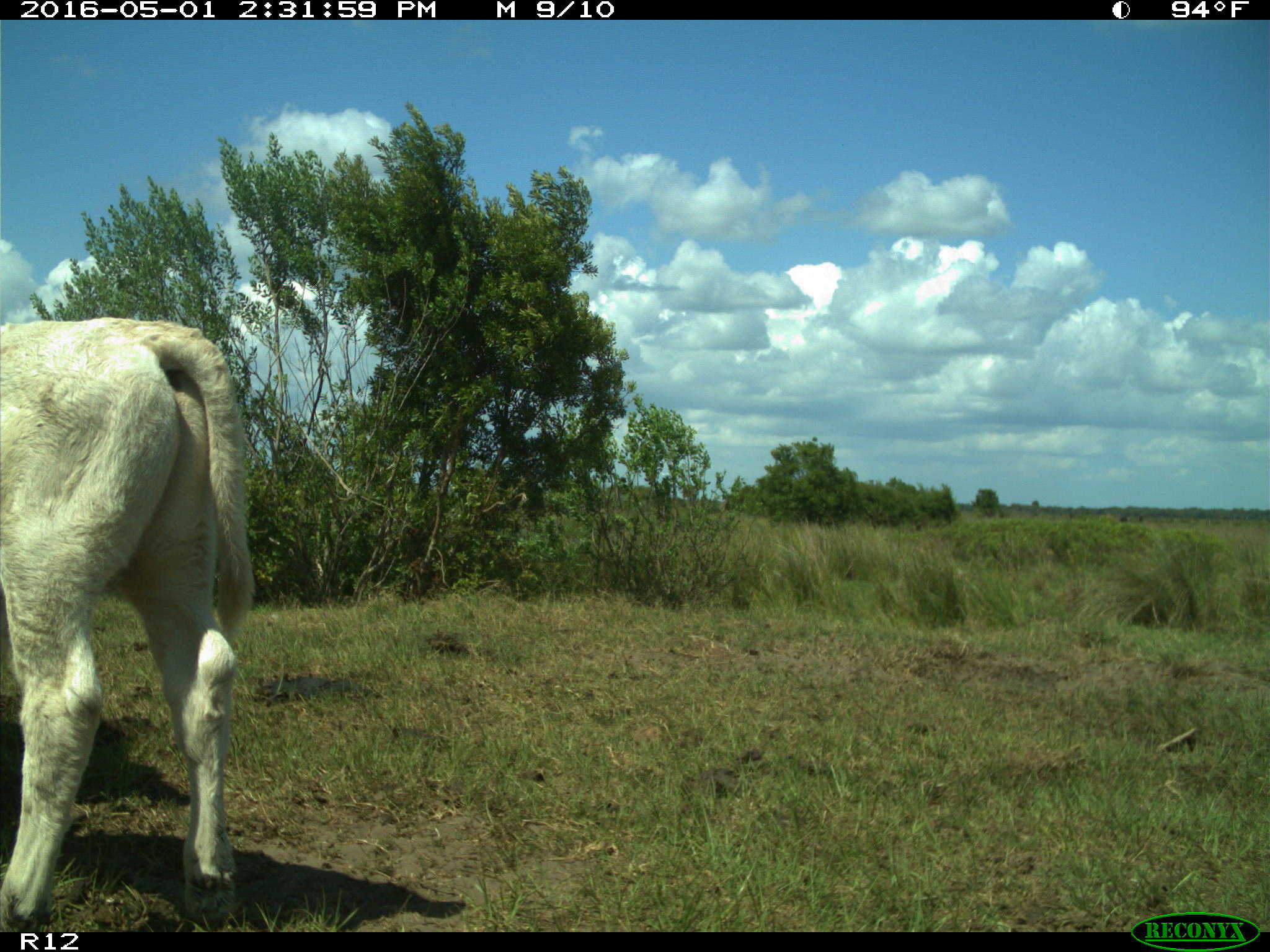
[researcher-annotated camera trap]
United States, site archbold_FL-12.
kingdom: Animalia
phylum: Chordata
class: Mammalia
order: Artiodactyla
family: Bovidae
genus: Bos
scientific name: Bos taurus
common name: domestic cow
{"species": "Bos taurus (domestic cow)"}